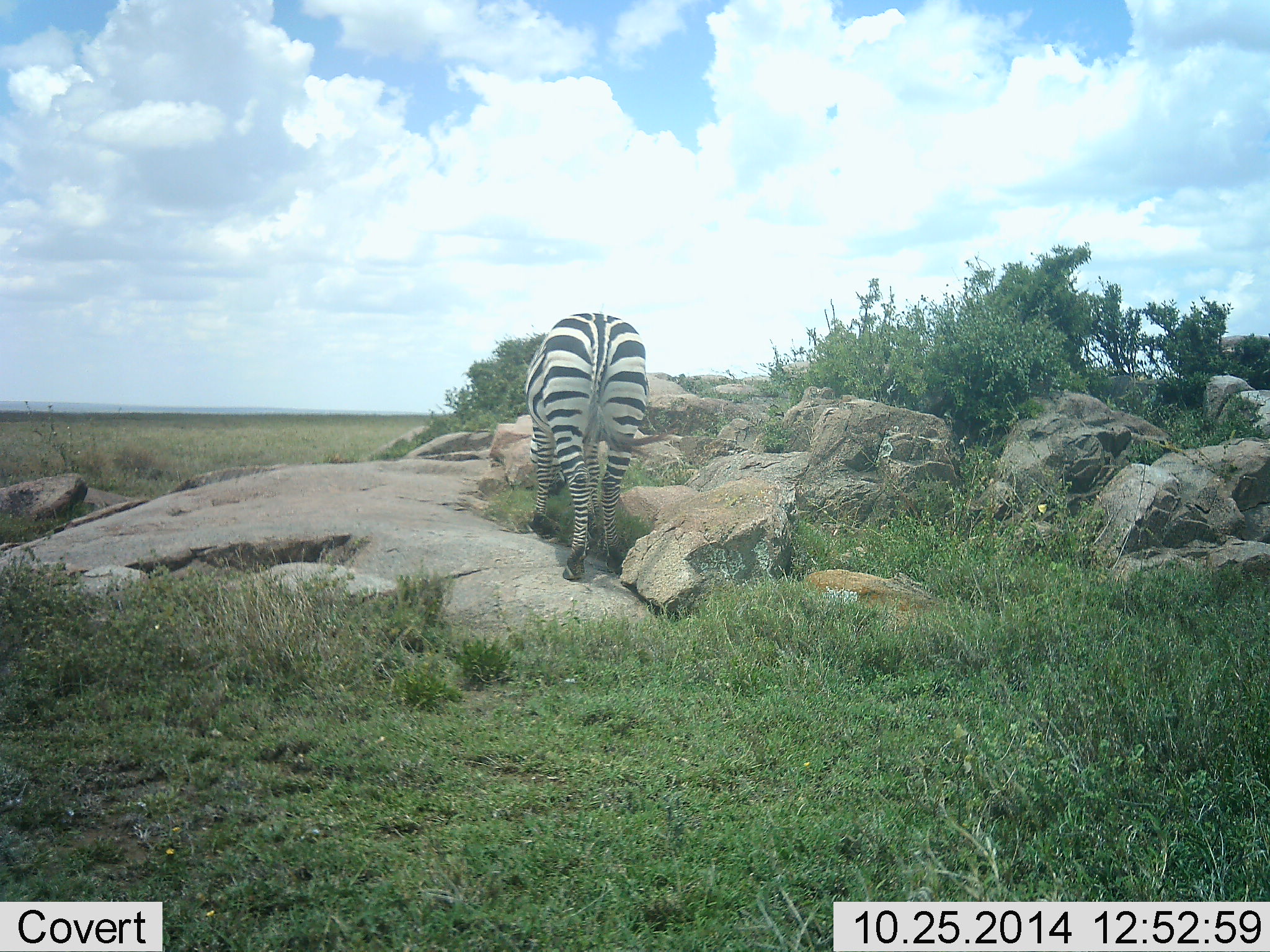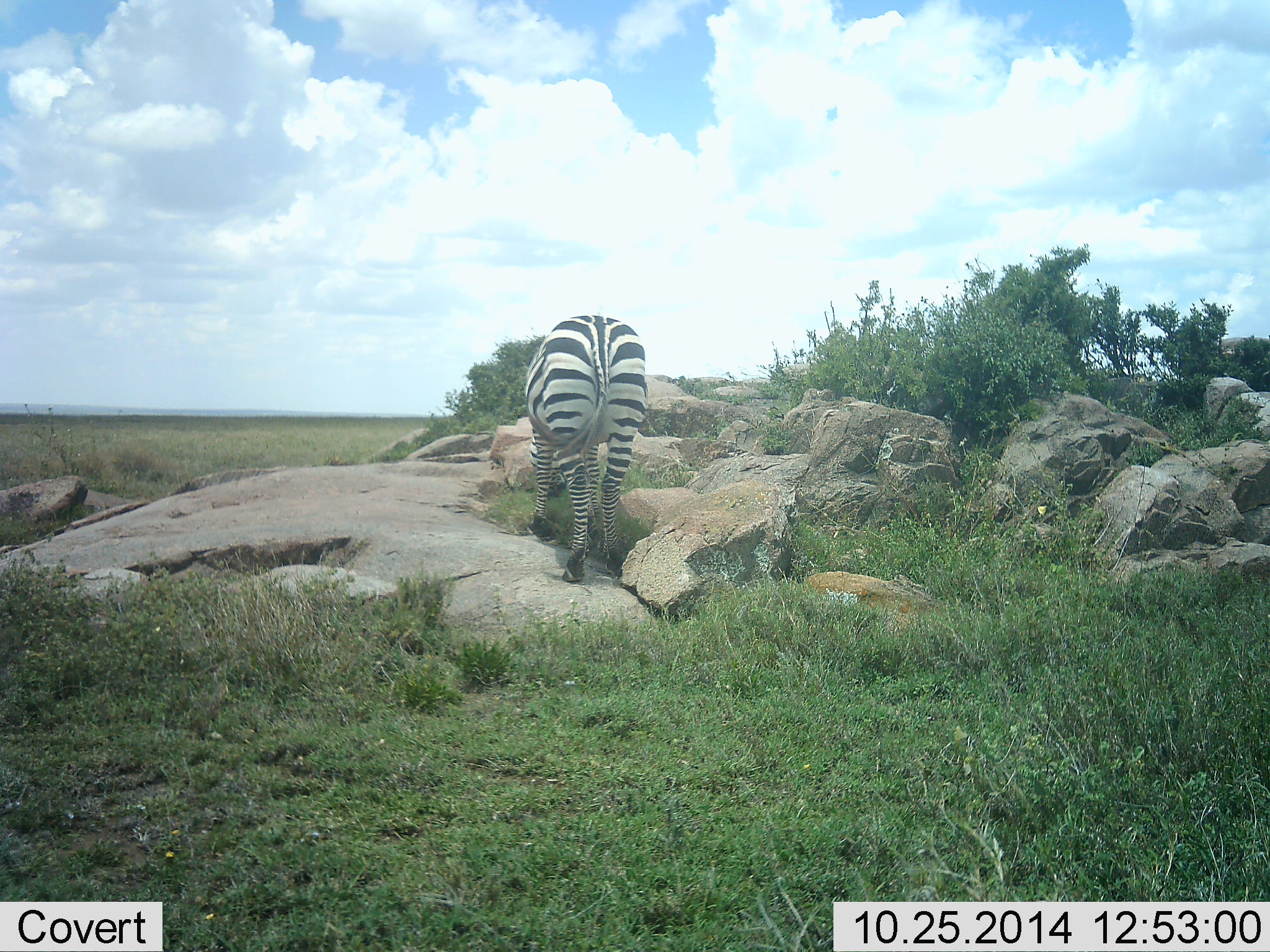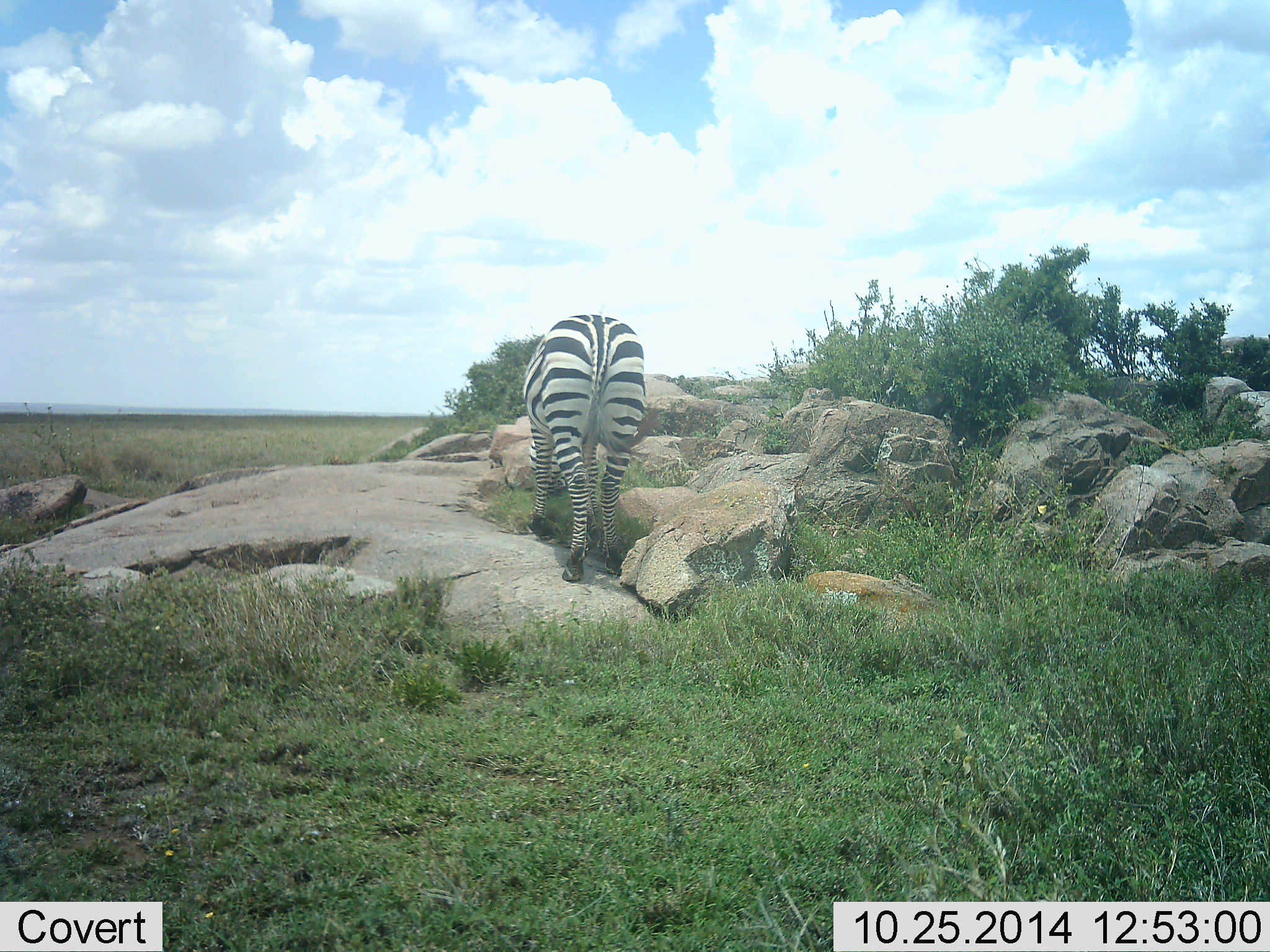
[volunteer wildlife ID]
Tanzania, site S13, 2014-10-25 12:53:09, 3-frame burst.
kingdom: Animalia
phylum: Chordata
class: Mammalia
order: Perissodactyla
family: Equidae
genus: Equus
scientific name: Equus quagga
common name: plains zebra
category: zebra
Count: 1.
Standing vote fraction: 60%.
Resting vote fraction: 0%.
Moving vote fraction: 0%.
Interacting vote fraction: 0%.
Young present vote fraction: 0%.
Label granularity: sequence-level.